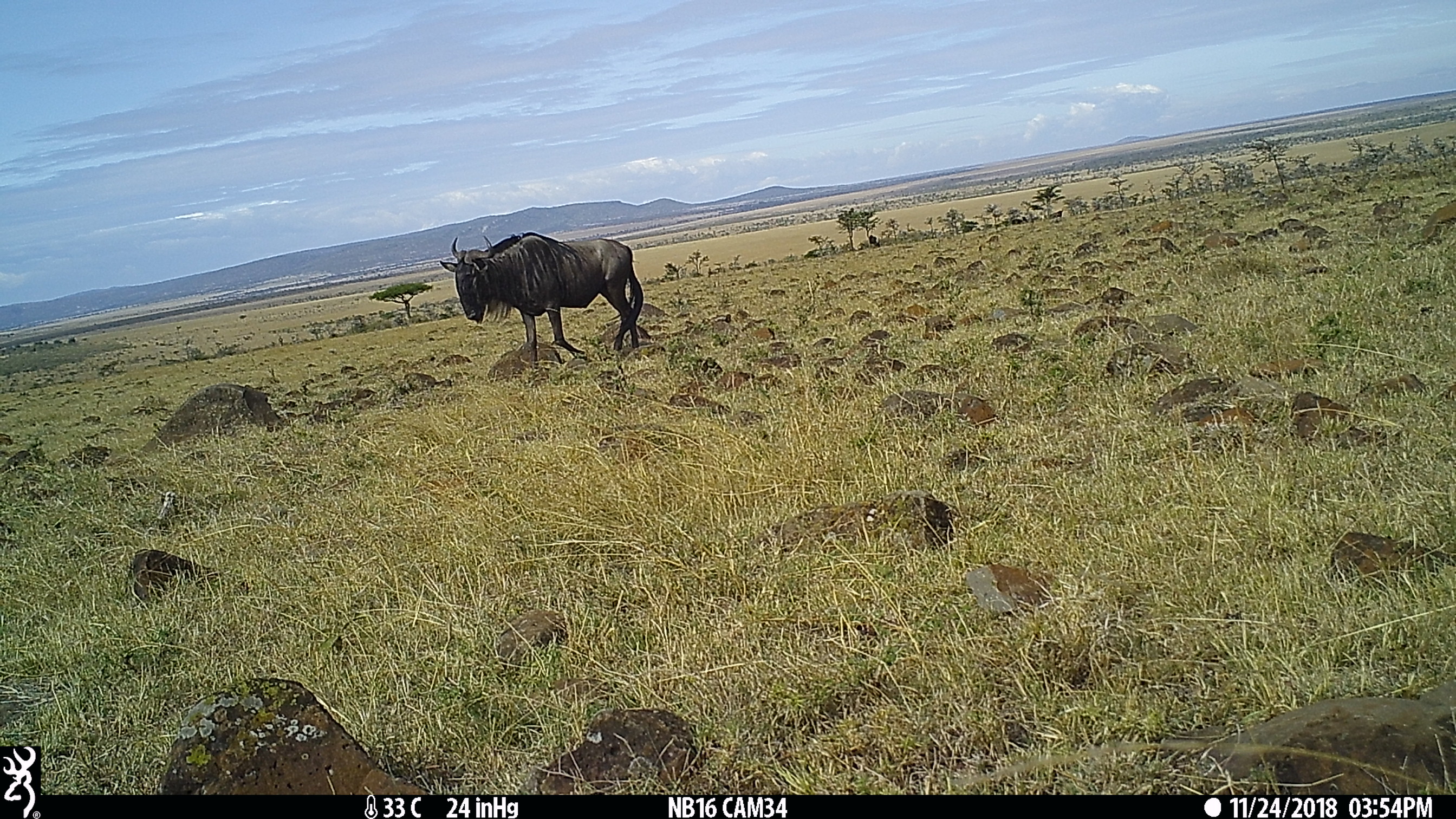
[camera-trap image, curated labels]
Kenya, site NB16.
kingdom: Animalia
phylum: Chordata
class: Mammalia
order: Artiodactyla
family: Bovidae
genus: Connochaetes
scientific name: Connochaetes taurinus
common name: blue wildebeest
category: wildebeest